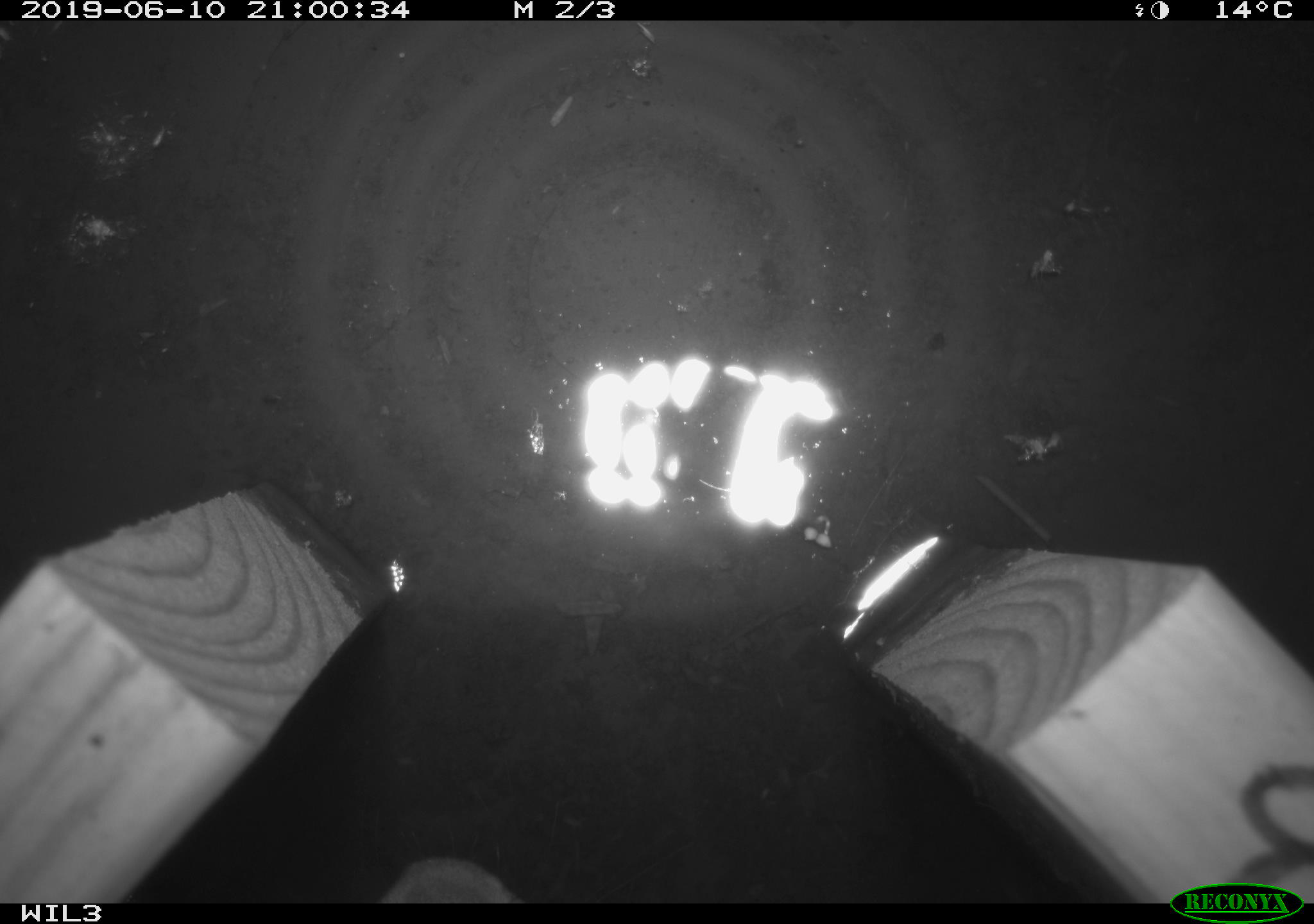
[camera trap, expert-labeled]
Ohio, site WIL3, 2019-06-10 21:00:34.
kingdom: Animalia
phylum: Chordata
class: Mammalia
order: Lagomorpha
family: Leporidae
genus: Sylvilagus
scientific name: Sylvilagus floridanus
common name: eastern cottontail